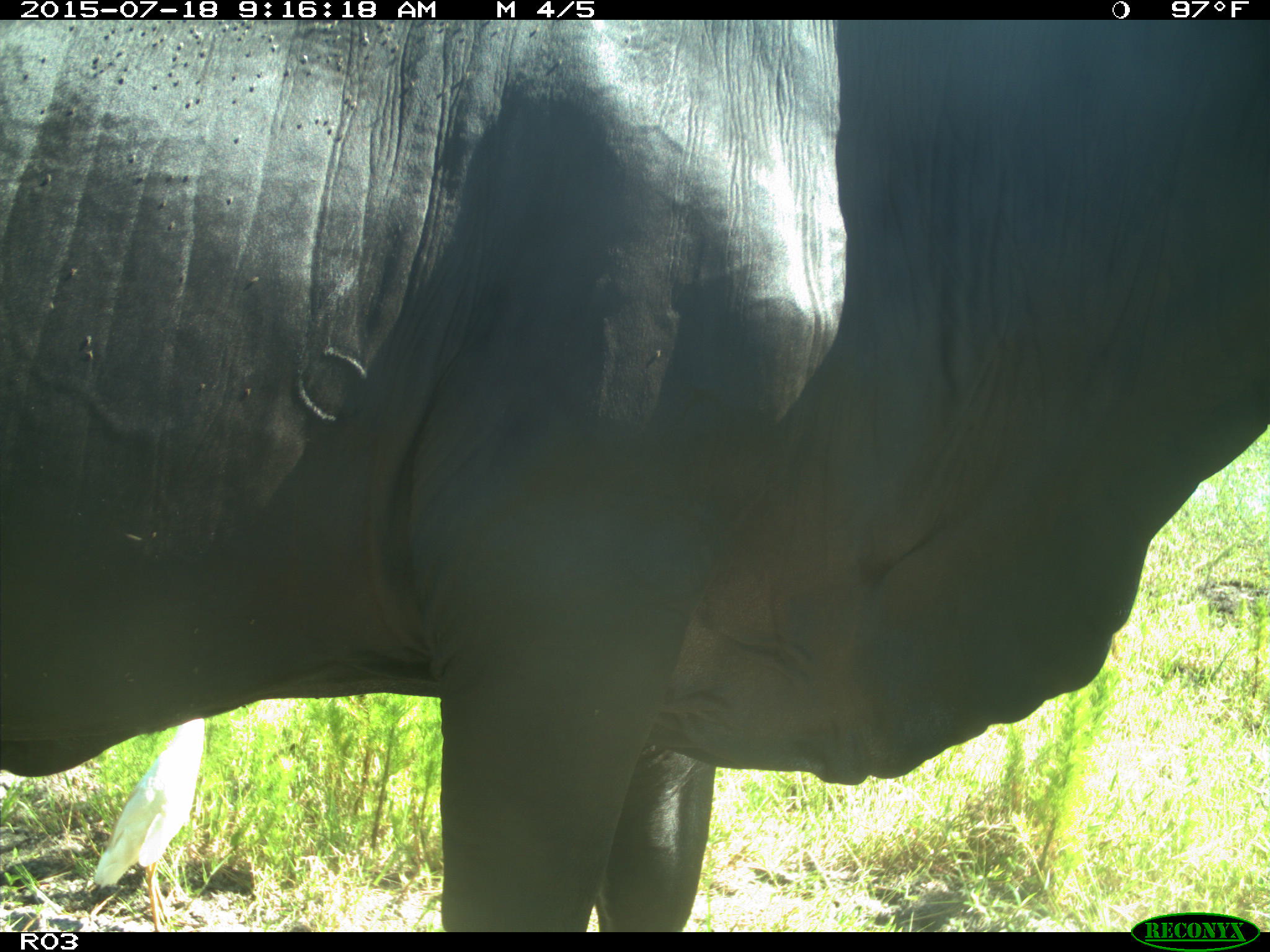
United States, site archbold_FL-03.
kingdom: Animalia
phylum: Chordata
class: Mammalia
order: Artiodactyla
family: Bovidae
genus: Bos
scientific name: Bos taurus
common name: domestic cow